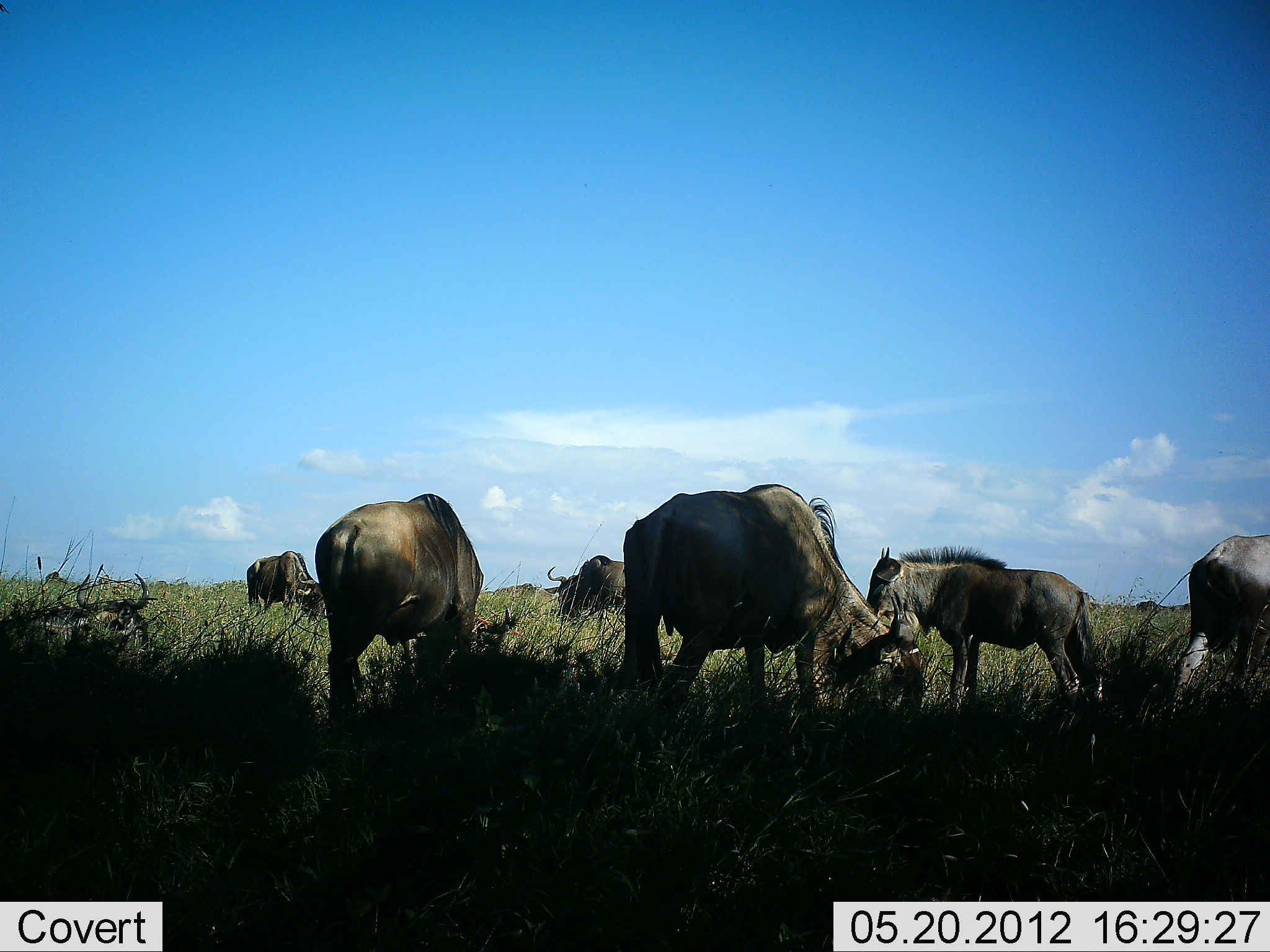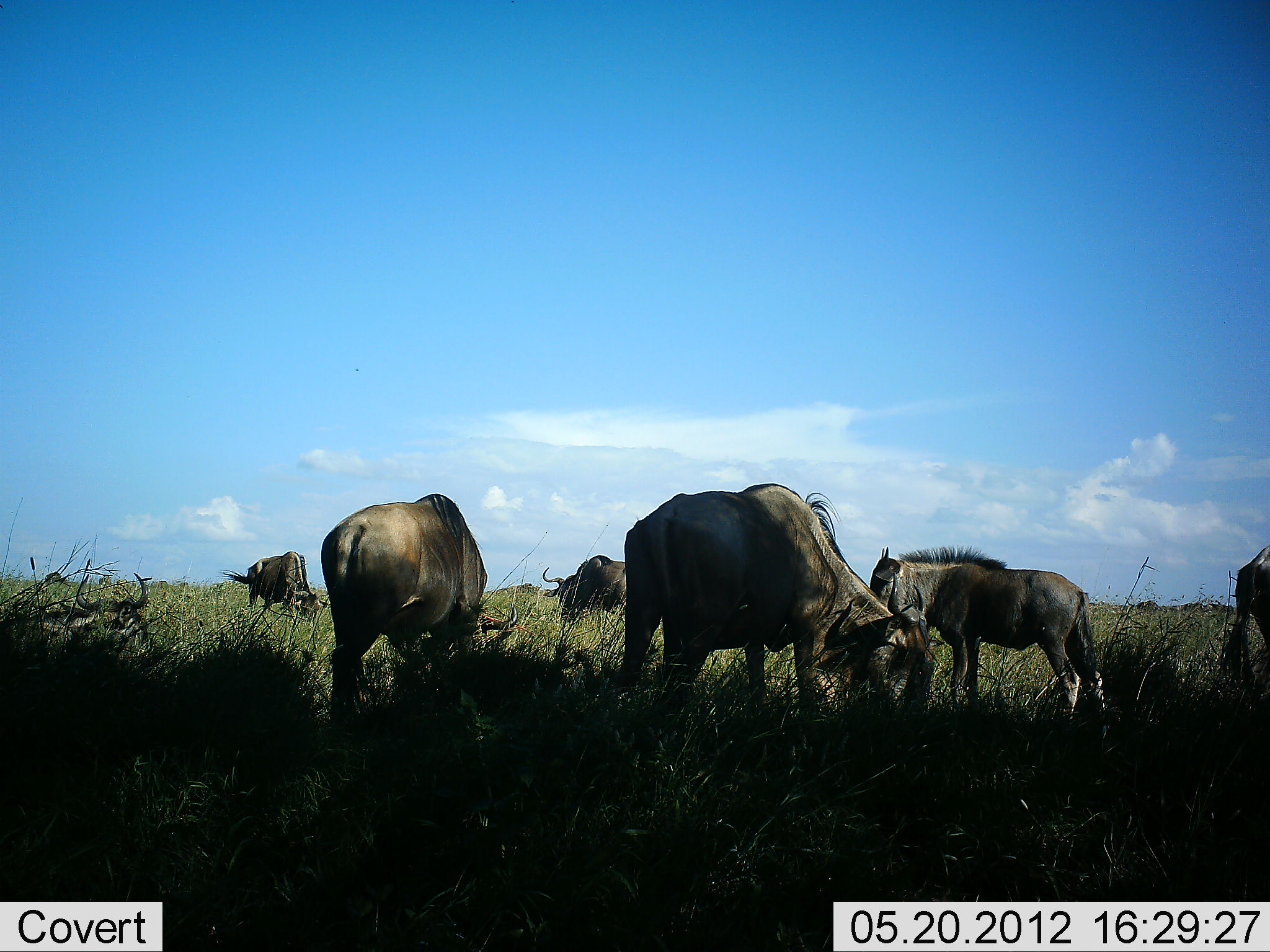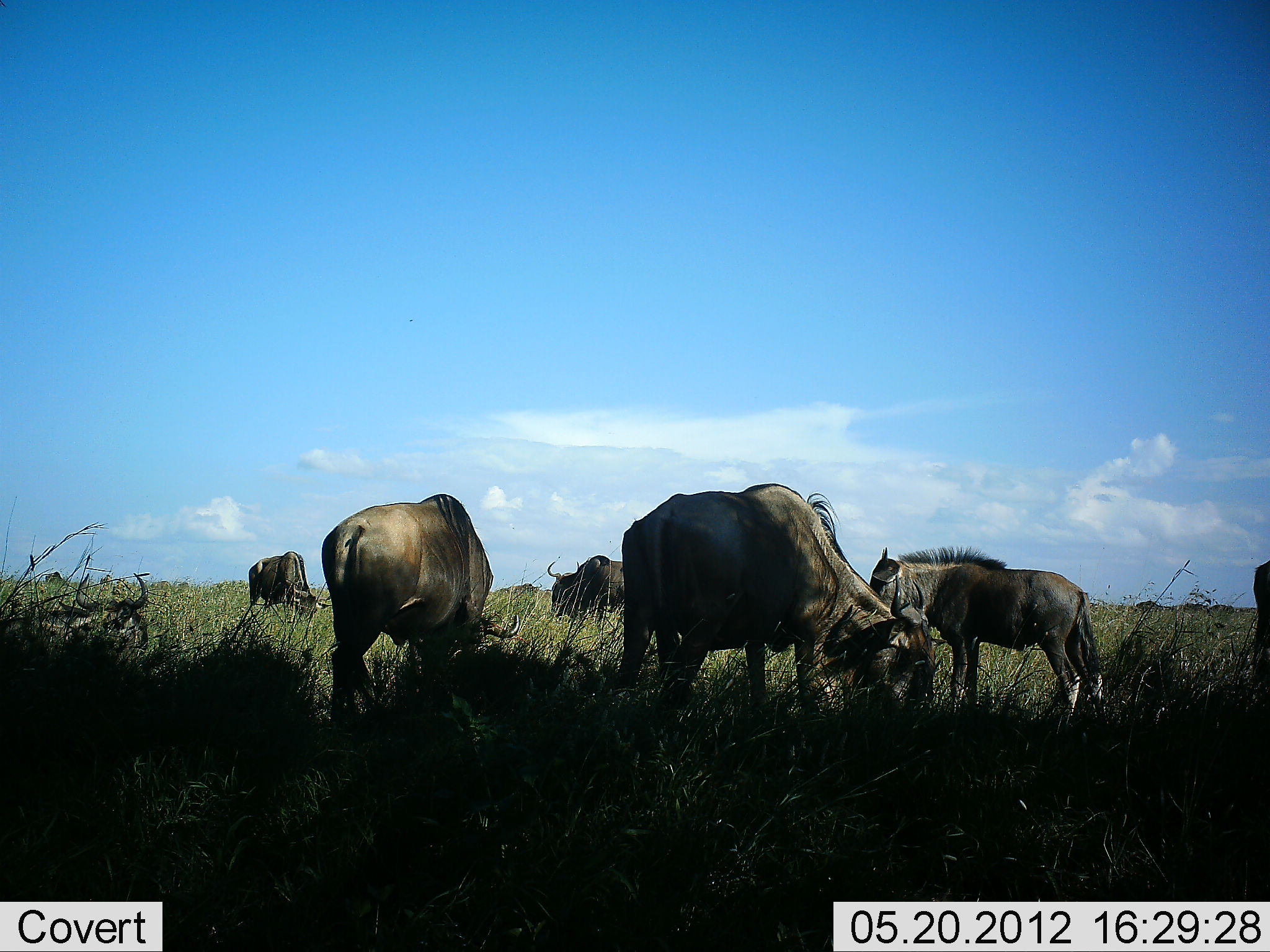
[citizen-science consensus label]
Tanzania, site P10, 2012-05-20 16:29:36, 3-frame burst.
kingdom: Animalia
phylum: Chordata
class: Mammalia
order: Artiodactyla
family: Bovidae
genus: Connochaetes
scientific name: Connochaetes taurinus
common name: blue wildebeest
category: wildebeest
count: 7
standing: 70%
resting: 50%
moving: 20%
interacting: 0%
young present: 30%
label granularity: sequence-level